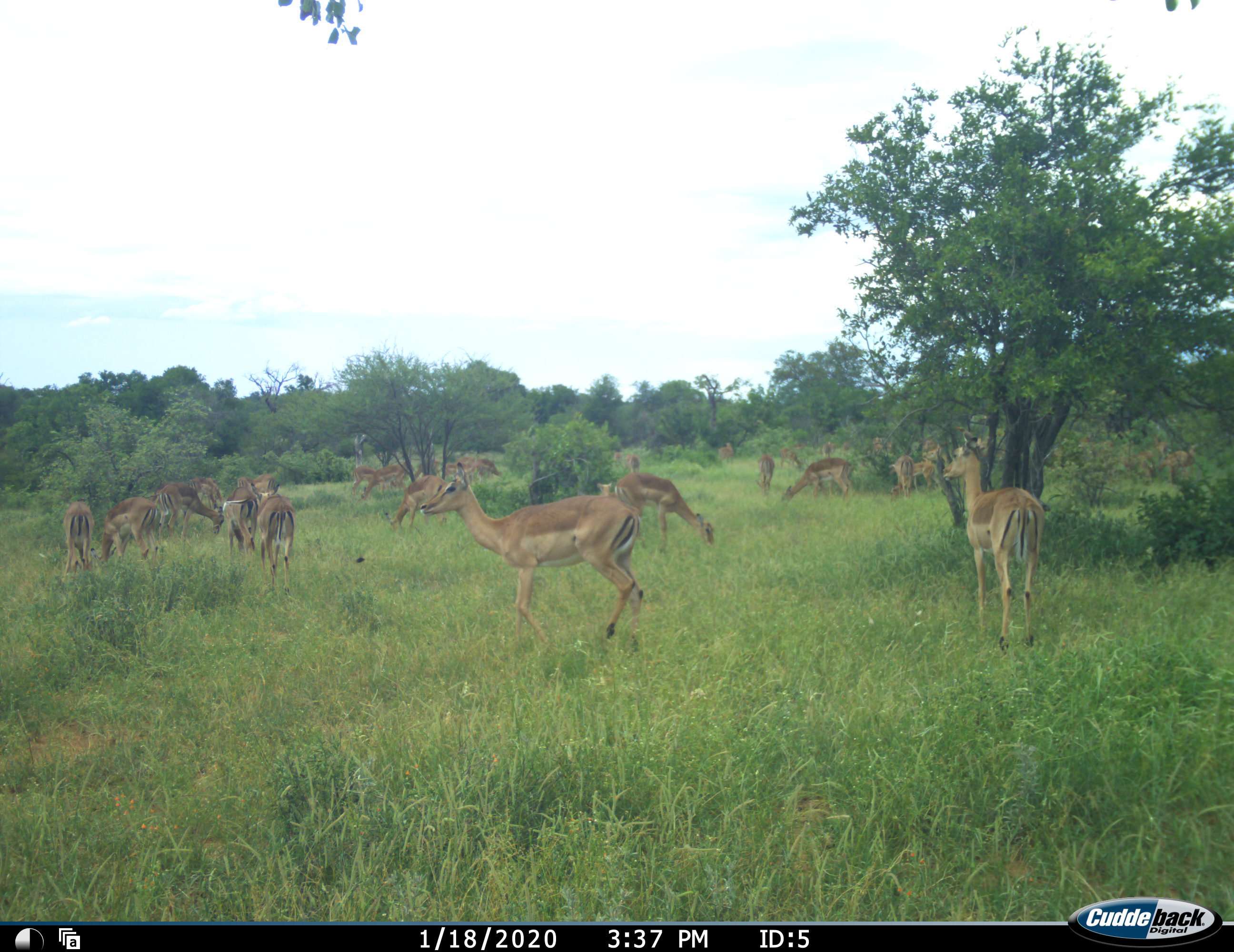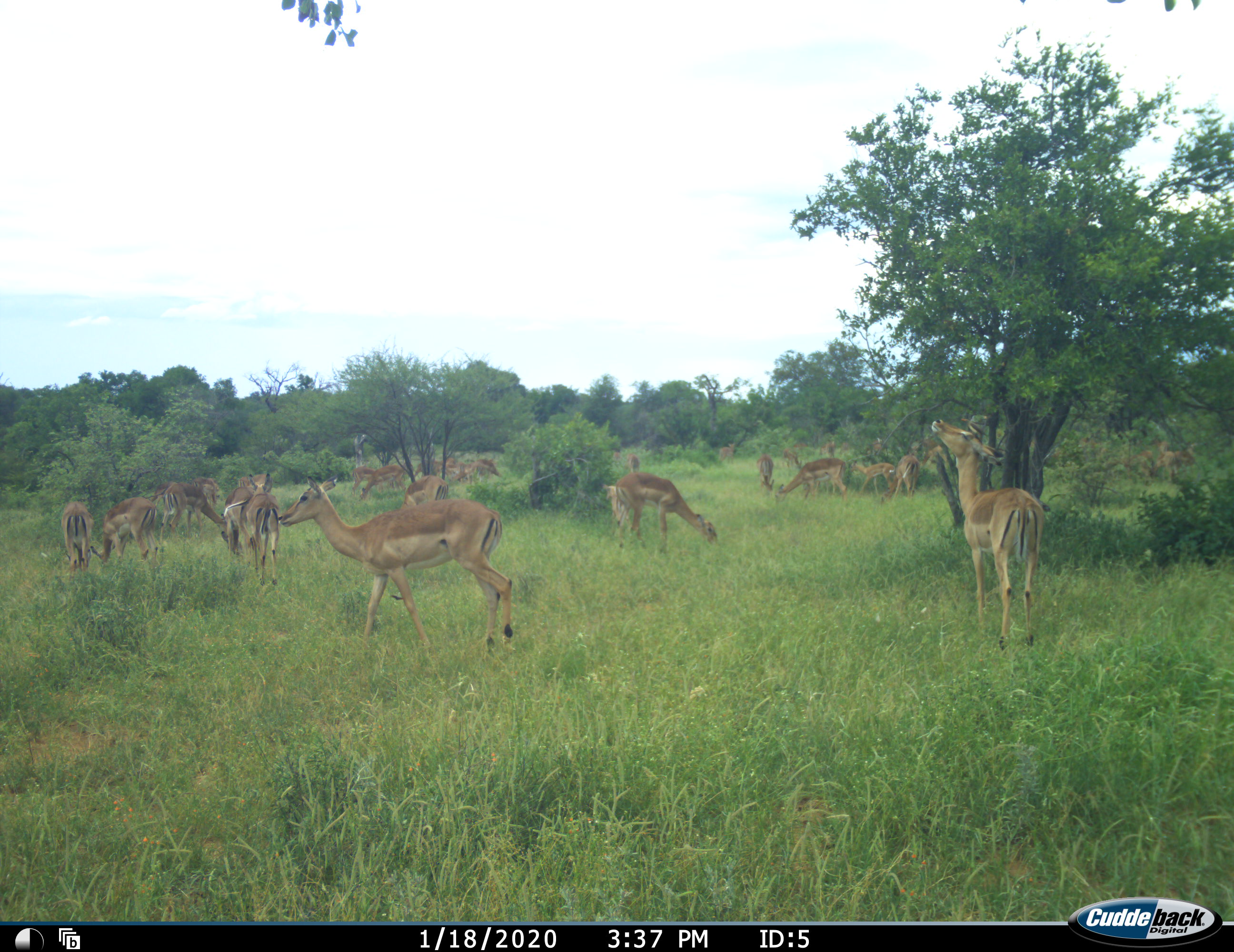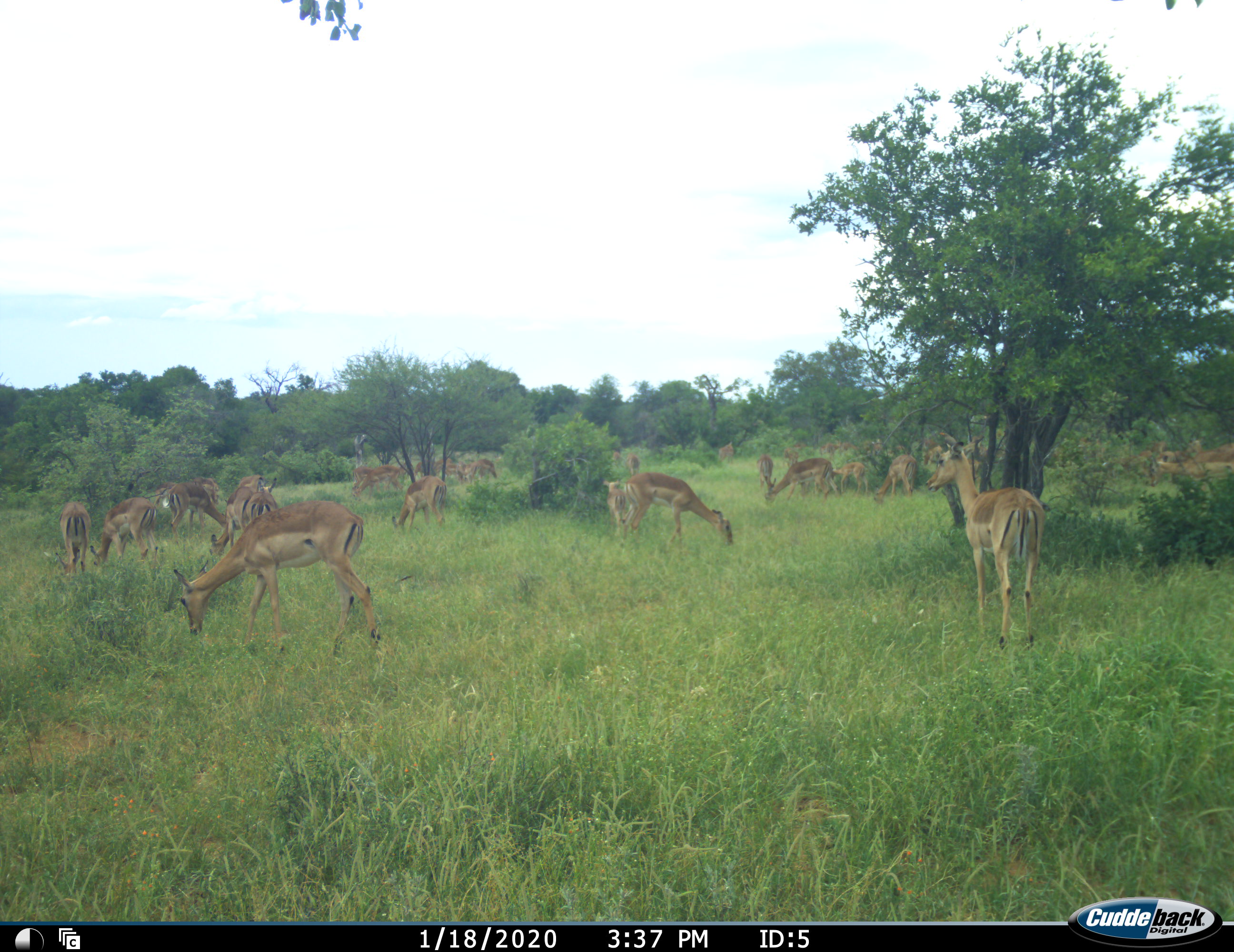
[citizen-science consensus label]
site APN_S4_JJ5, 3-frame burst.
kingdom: Animalia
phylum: Chordata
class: Mammalia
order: Artiodactyla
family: Bovidae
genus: Aepyceros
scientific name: Aepyceros melampus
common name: impala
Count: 11-50.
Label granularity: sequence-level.